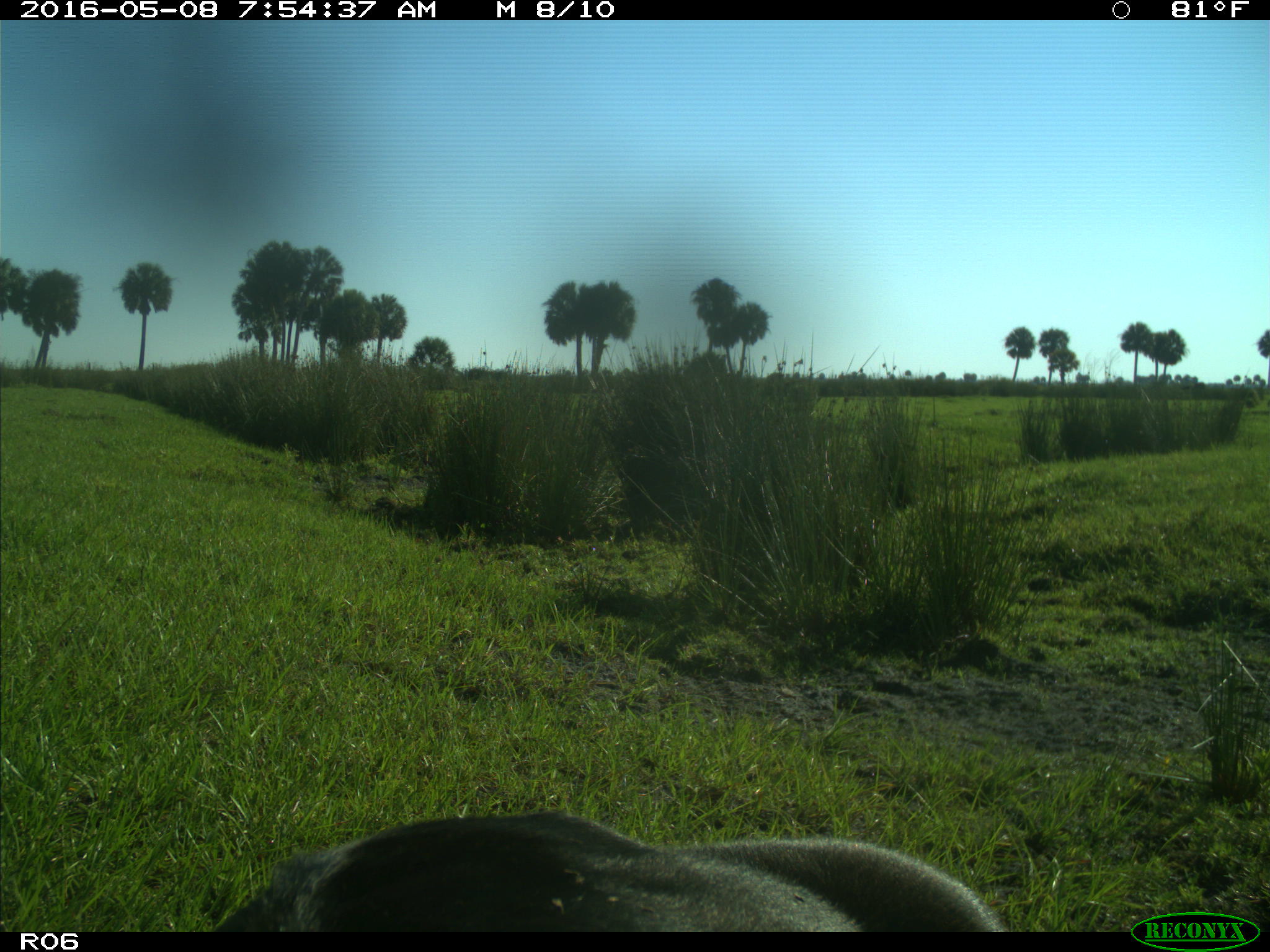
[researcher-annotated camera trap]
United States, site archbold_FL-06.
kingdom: Animalia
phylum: Chordata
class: Mammalia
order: Artiodactyla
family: Bovidae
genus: Bos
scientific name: Bos taurus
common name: domestic cow